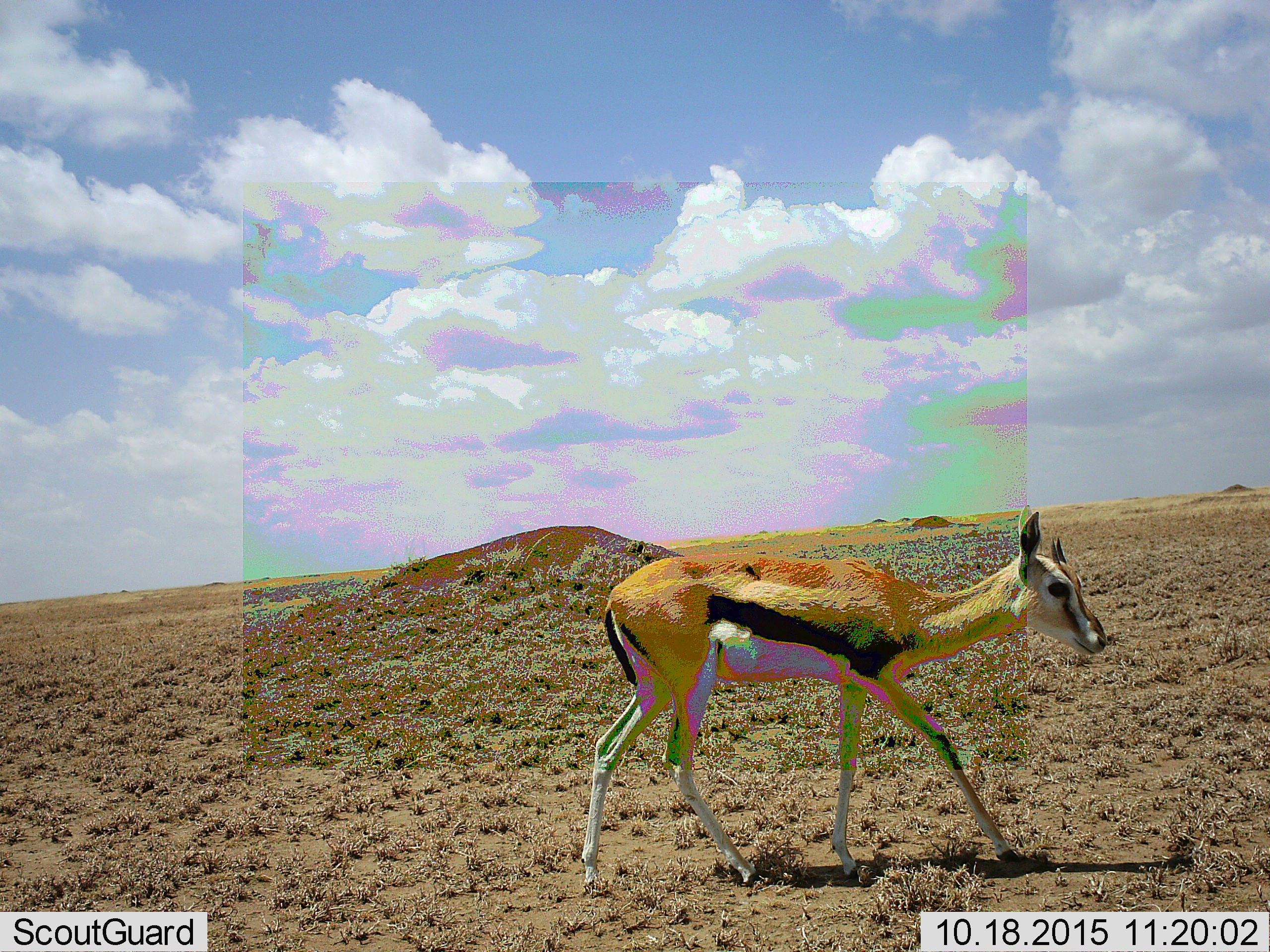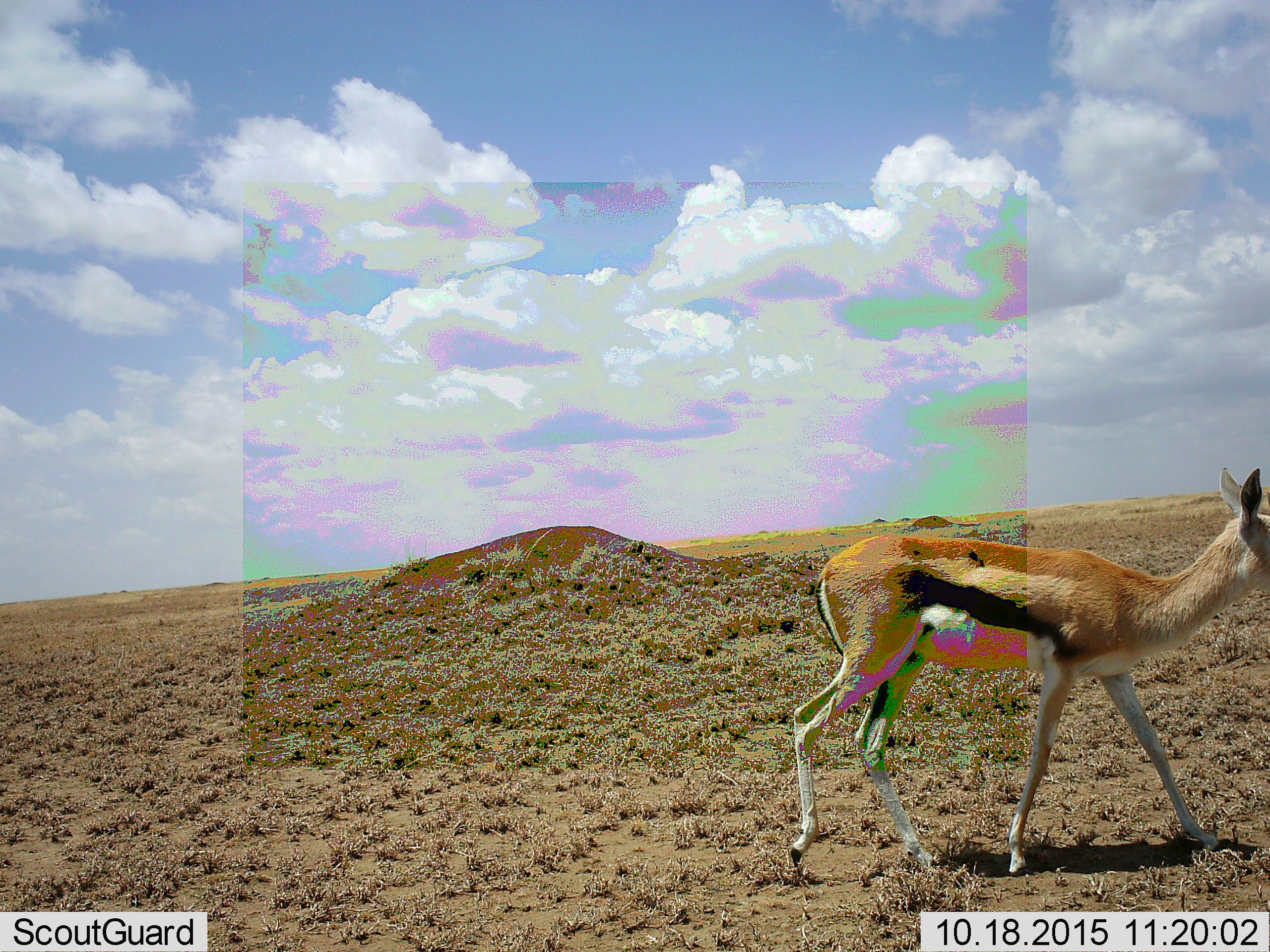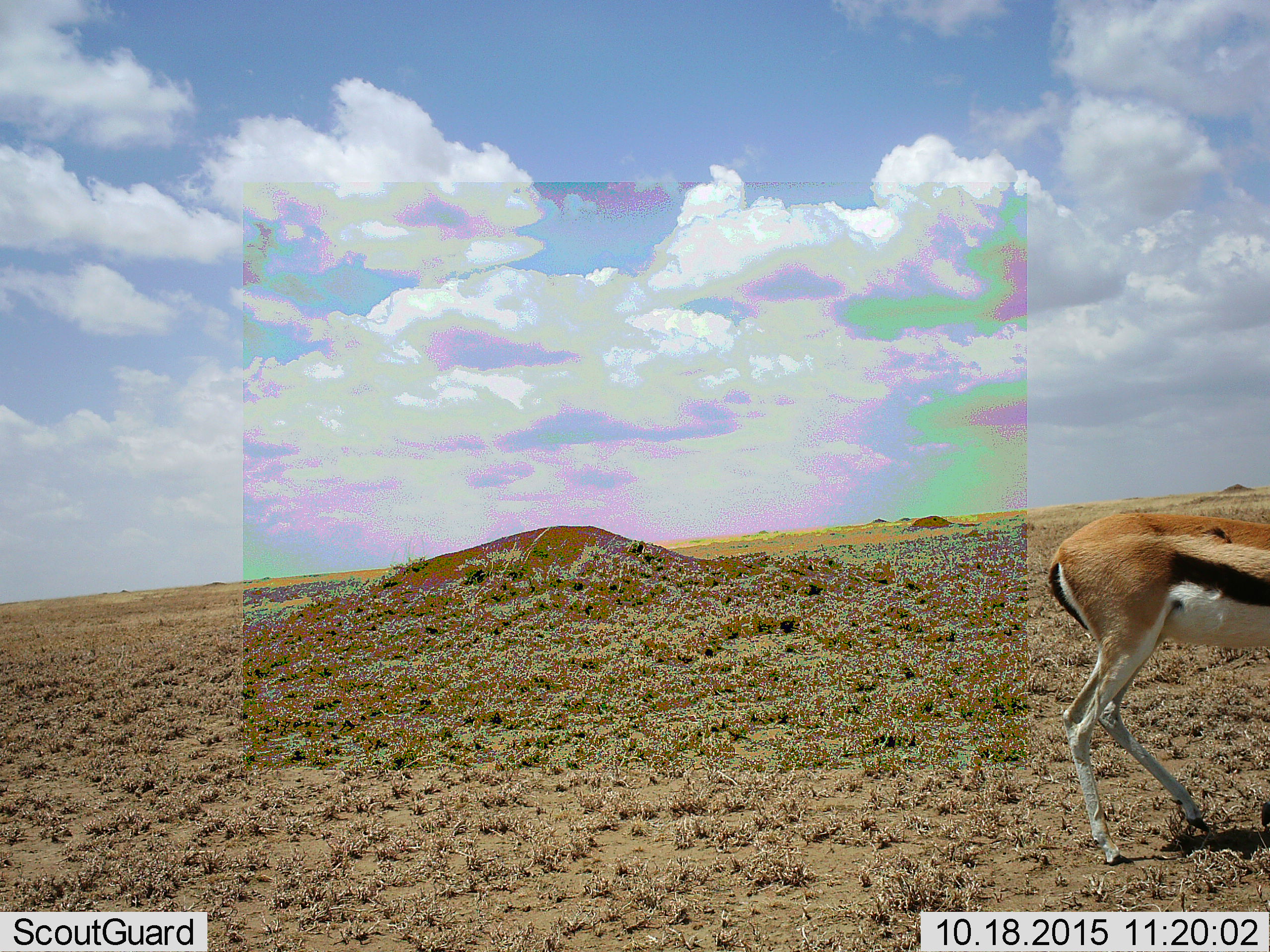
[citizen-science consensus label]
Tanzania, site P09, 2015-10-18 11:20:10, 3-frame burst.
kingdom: Animalia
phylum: Chordata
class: Mammalia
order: Artiodactyla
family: Bovidae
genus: Eudorcas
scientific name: Eudorcas thomsonii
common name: thomson's gazelle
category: gazellethomsons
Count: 1.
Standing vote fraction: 0%.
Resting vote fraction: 0%.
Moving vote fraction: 100%.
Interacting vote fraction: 0%.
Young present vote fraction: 0%.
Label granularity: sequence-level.